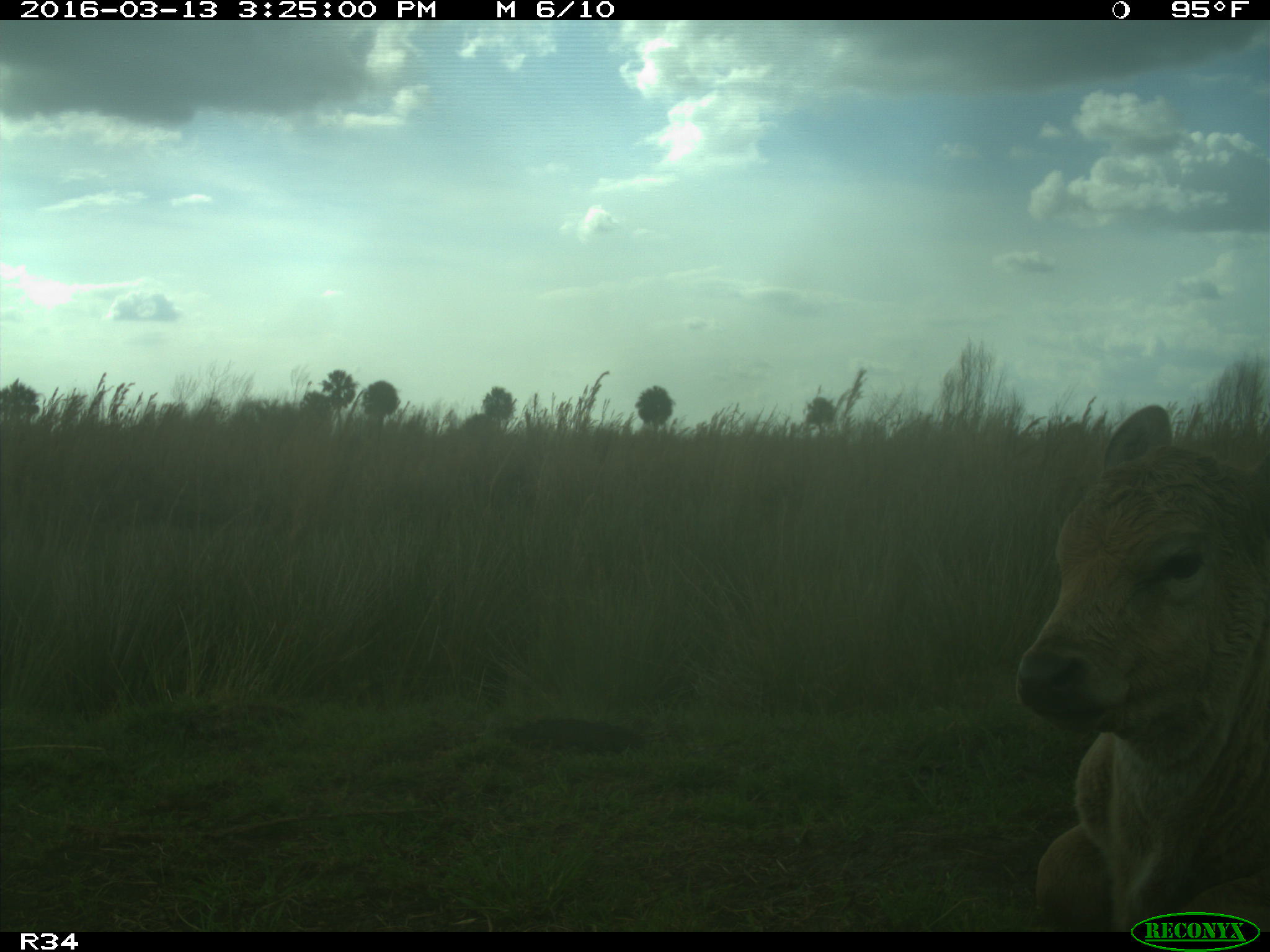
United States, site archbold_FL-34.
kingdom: Animalia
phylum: Chordata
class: Mammalia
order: Artiodactyla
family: Bovidae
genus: Bos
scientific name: Bos taurus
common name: domestic cow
Bos taurus (domestic cow).